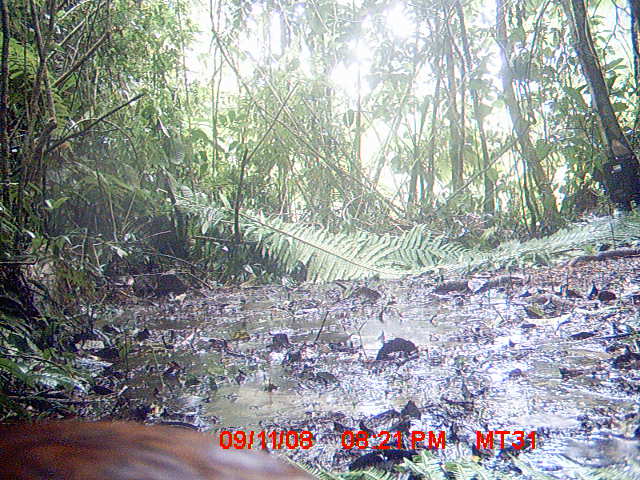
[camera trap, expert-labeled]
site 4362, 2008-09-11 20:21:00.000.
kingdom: Animalia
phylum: Chordata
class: Aves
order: Pelecaniformes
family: Threskiornithidae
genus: Lophotibis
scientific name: Lophotibis cristata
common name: madagascan ibis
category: lophotibis cristataa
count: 1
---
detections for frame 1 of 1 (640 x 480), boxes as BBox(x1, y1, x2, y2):
lophotibis cristataa: BBox(0, 415, 318, 477)